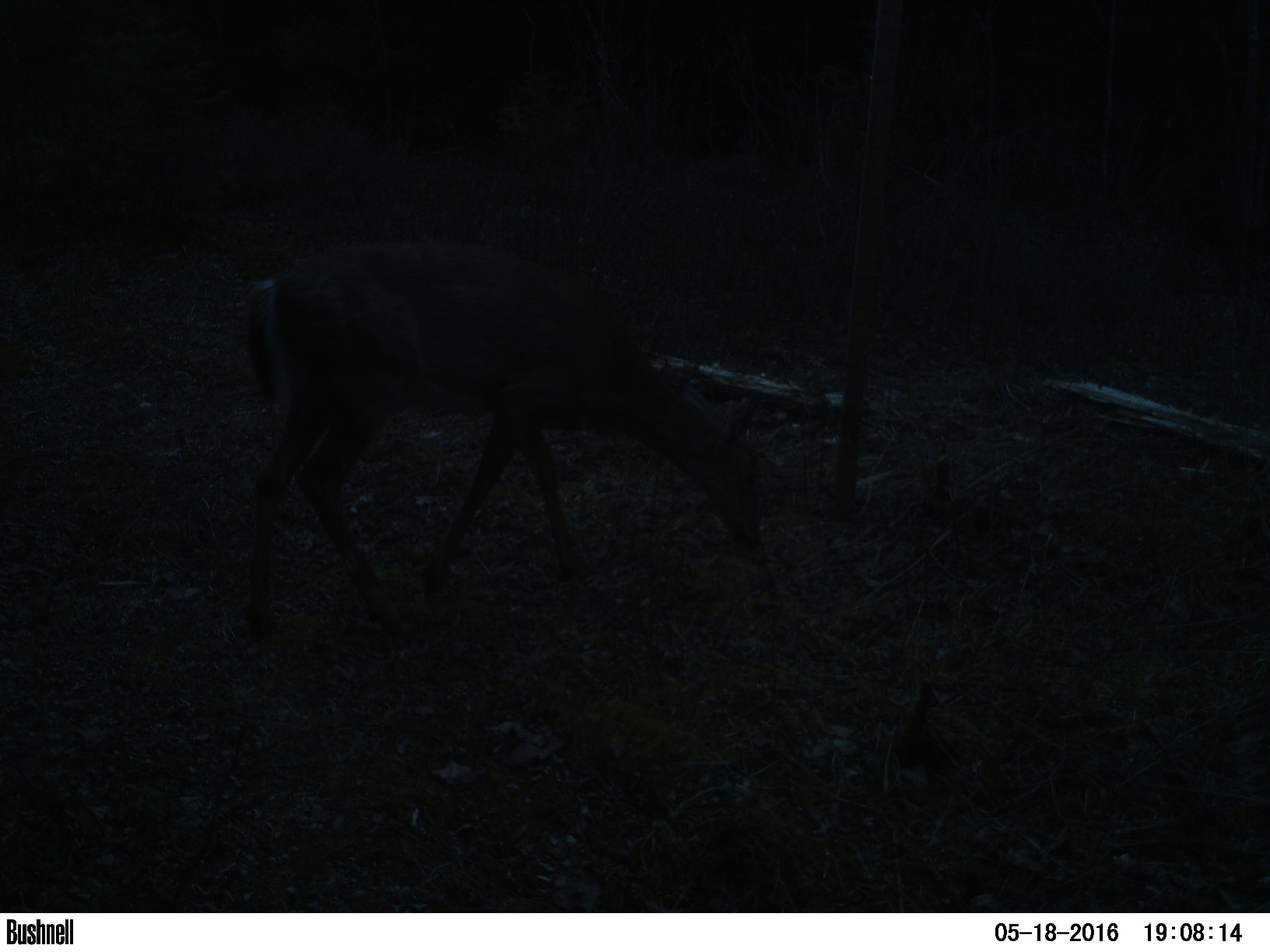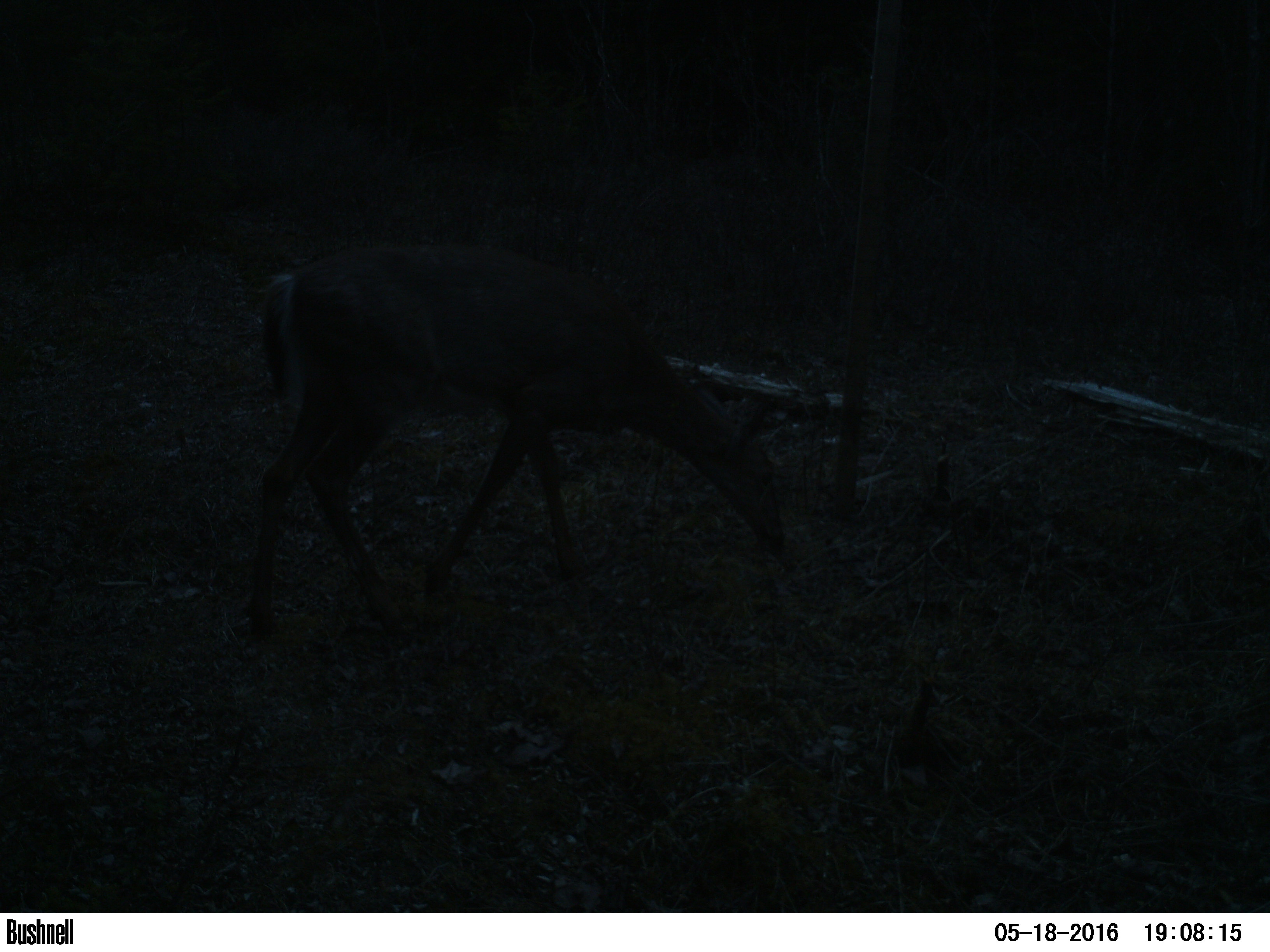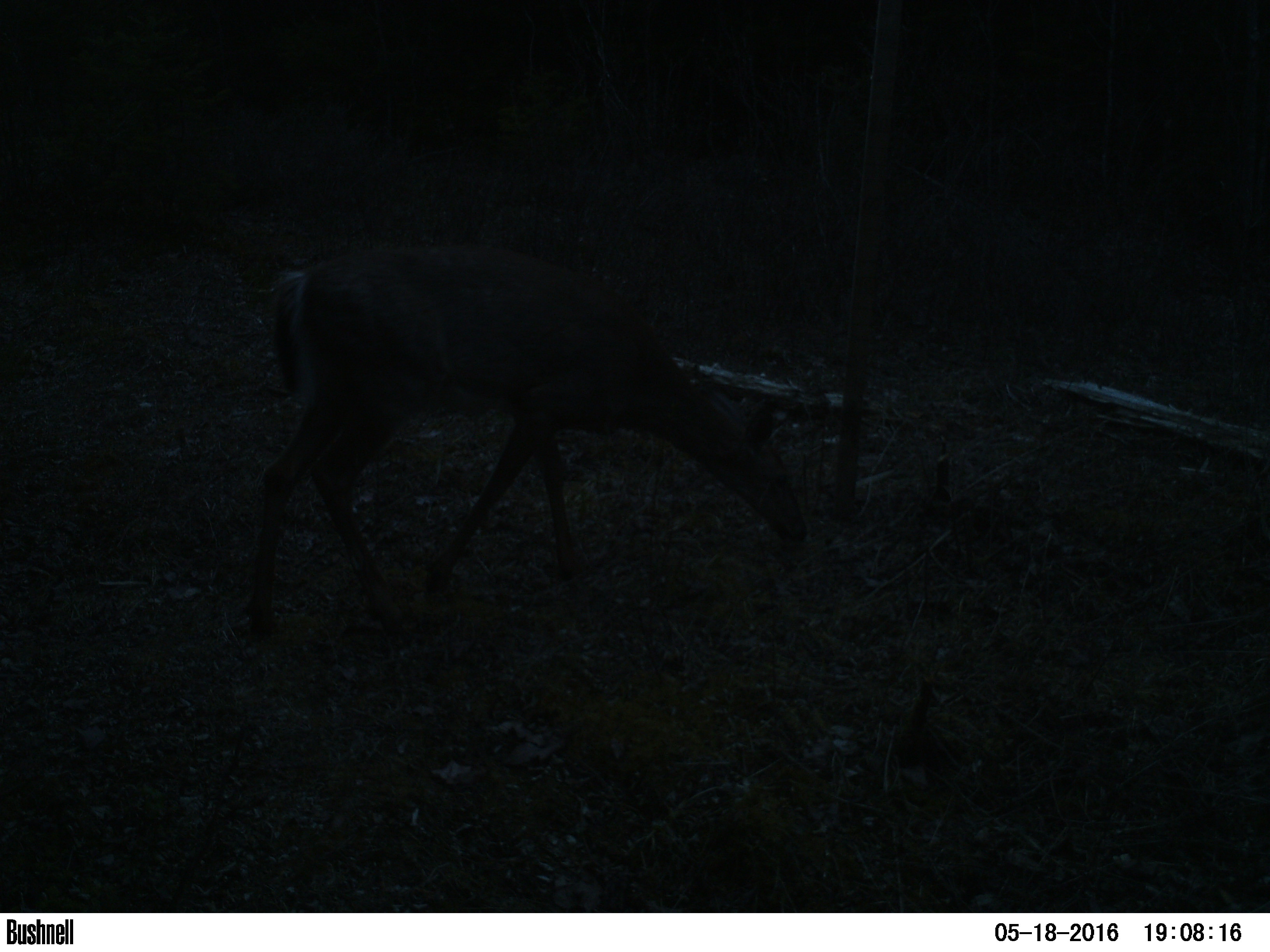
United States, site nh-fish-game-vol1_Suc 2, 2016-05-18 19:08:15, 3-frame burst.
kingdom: Animalia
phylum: Chordata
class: Mammalia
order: Artiodactyla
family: Cervidae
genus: Odocoileus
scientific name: Odocoileus virginianus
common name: white-tailed deer